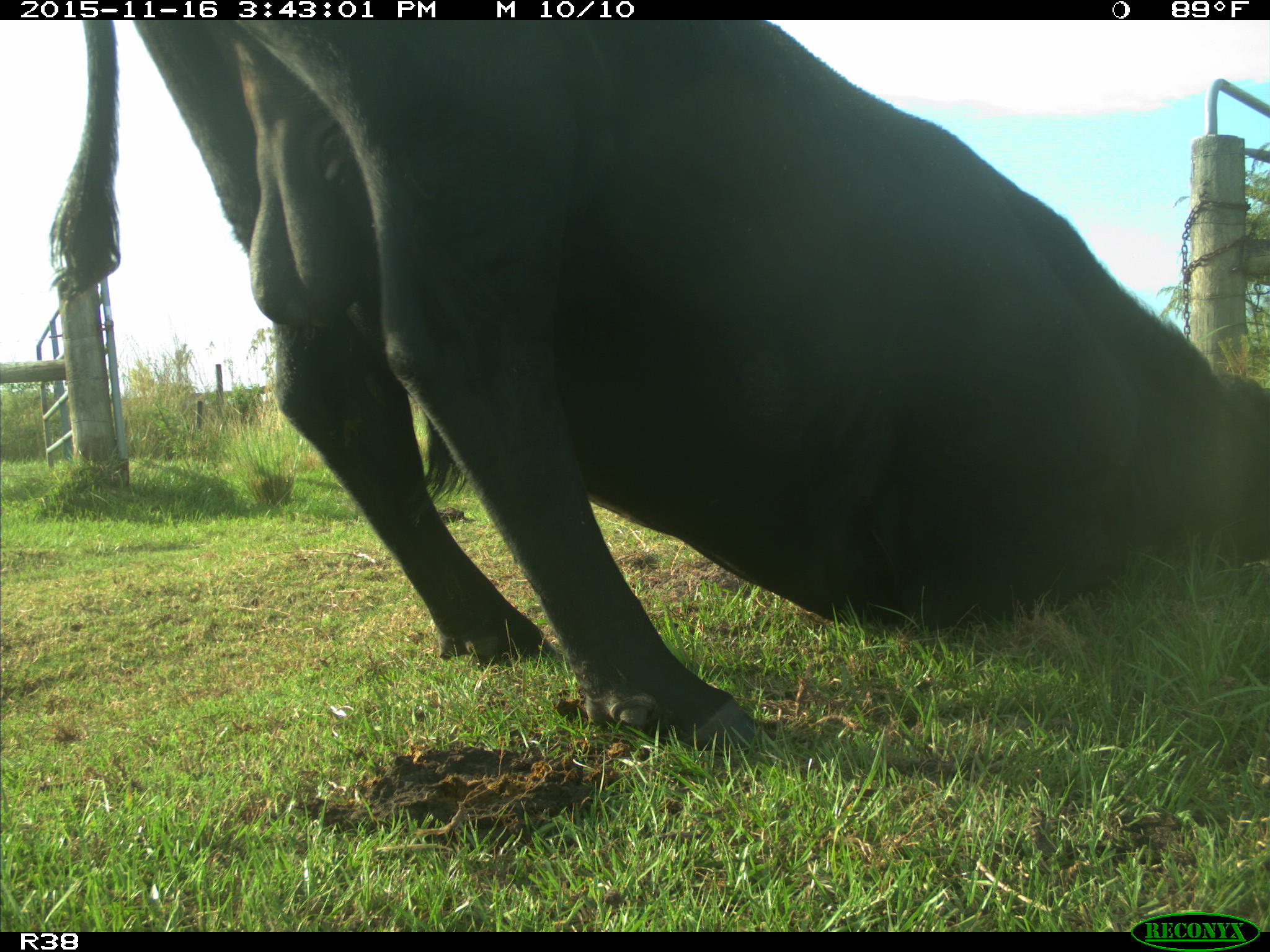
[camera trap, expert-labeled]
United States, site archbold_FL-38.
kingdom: Animalia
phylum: Chordata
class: Mammalia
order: Artiodactyla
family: Bovidae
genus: Bos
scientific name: Bos taurus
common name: domestic cow